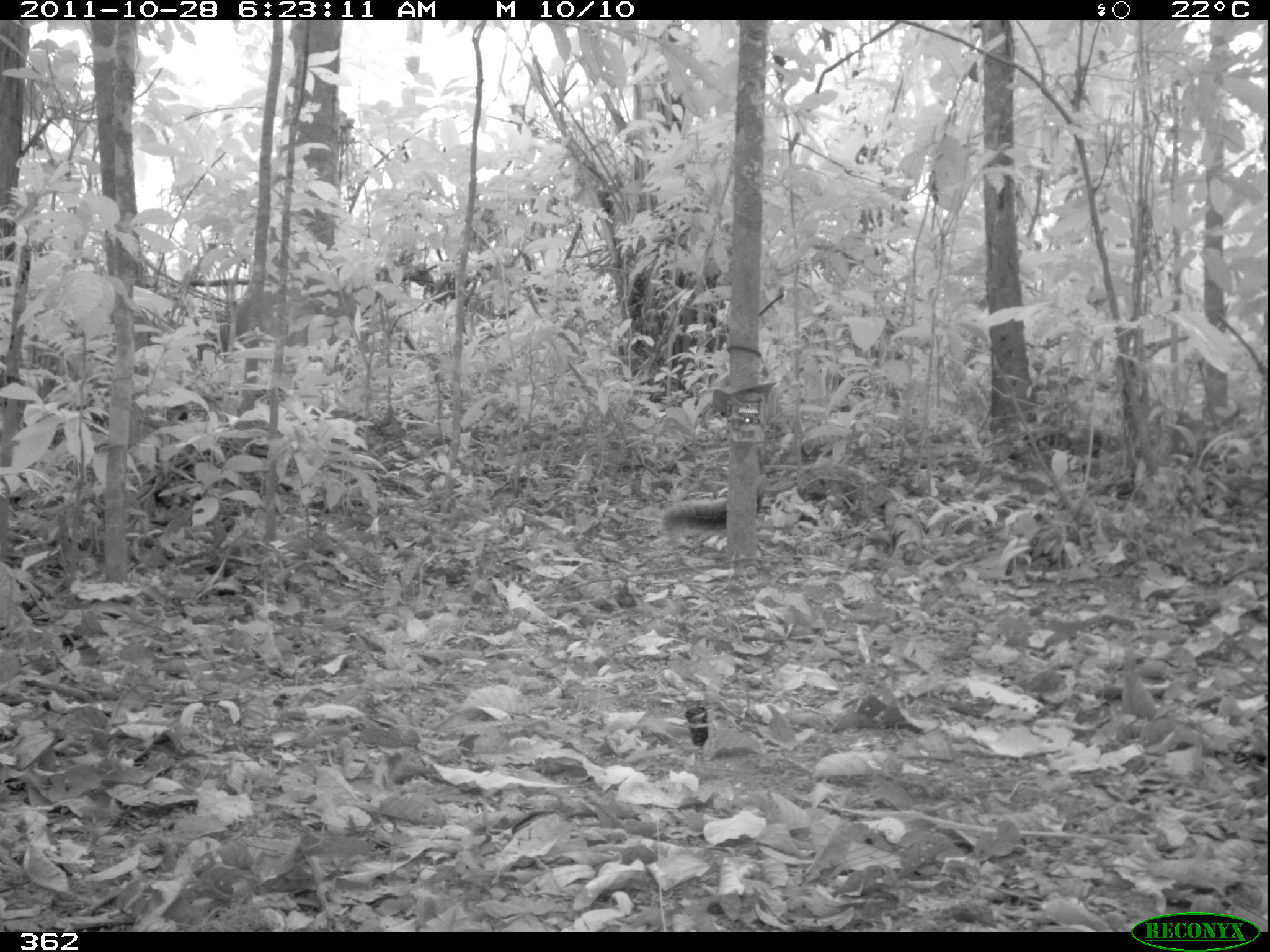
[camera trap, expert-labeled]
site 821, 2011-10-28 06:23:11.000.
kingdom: Animalia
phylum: Chordata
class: Mammalia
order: Rodentia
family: Sciuridae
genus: Sciurus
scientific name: Sciurus spadiceus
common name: southern amazon red squirrel